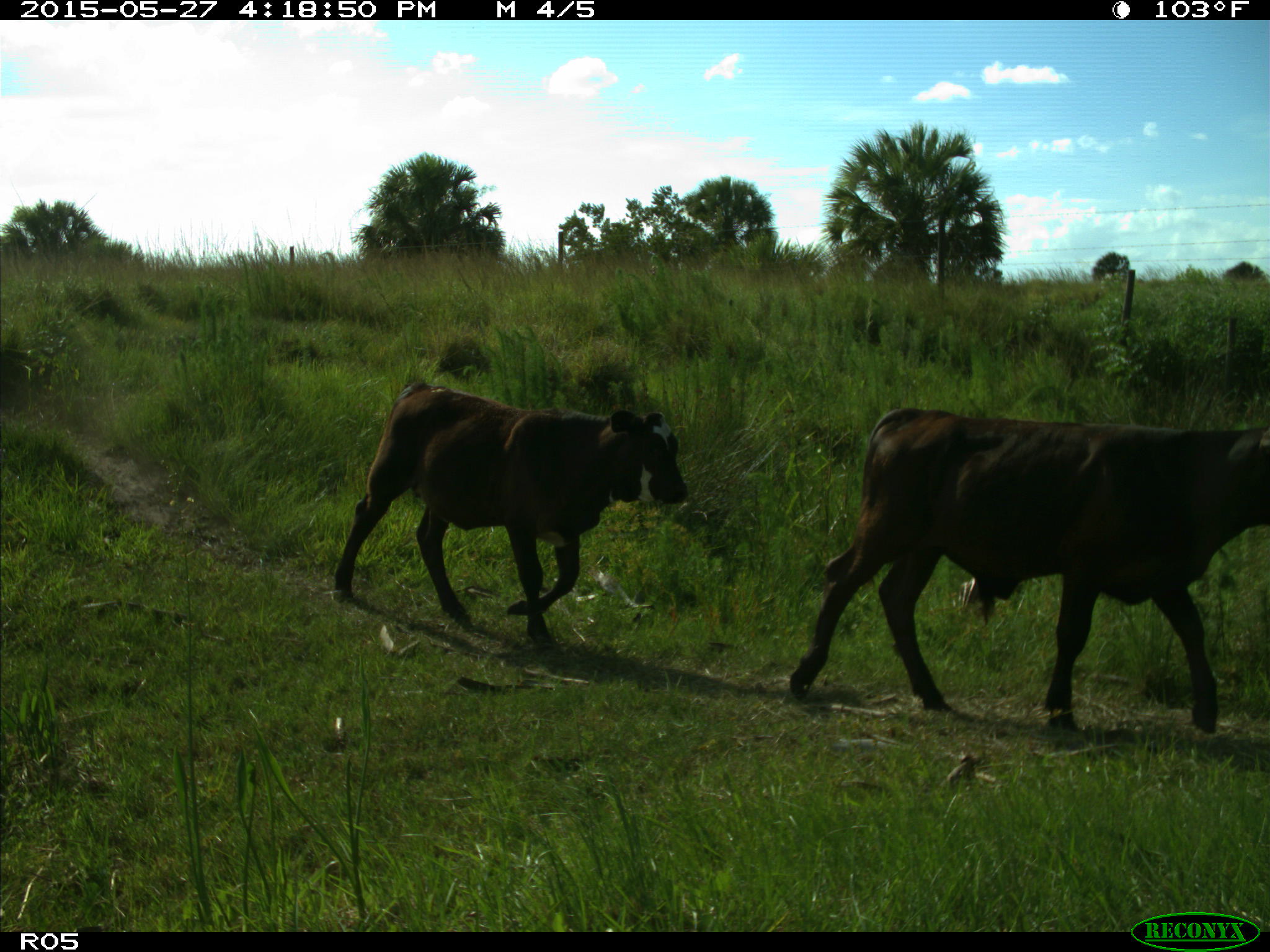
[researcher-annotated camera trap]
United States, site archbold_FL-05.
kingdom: Animalia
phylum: Chordata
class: Mammalia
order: Artiodactyla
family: Bovidae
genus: Bos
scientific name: Bos taurus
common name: domestic cow